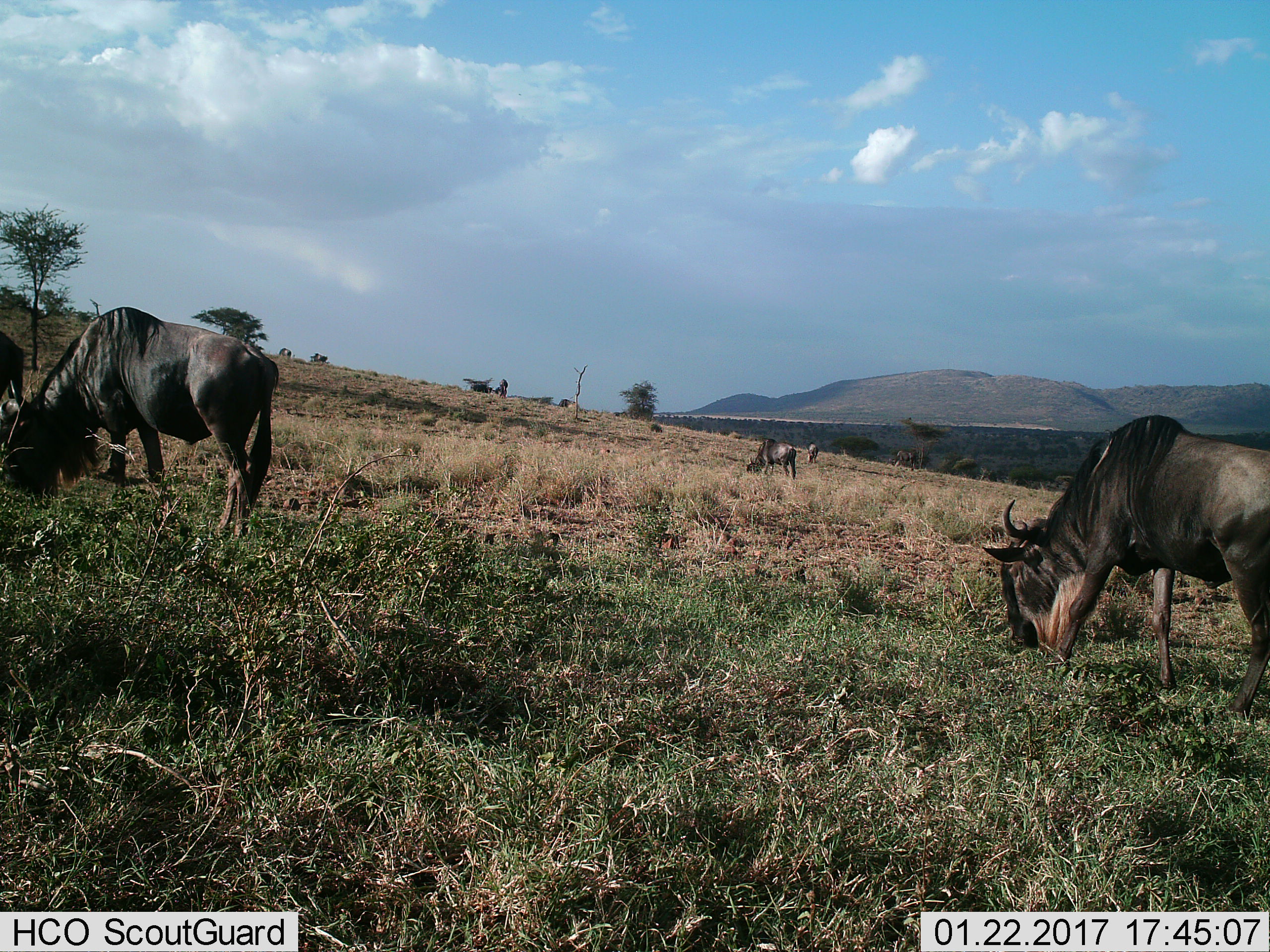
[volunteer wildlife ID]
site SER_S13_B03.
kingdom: Animalia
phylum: Chordata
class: Mammalia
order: Artiodactyla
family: Bovidae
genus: Connochaetes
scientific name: Connochaetes taurinus taurinus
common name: blue wildebeest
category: wildebeestblue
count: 6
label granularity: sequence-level